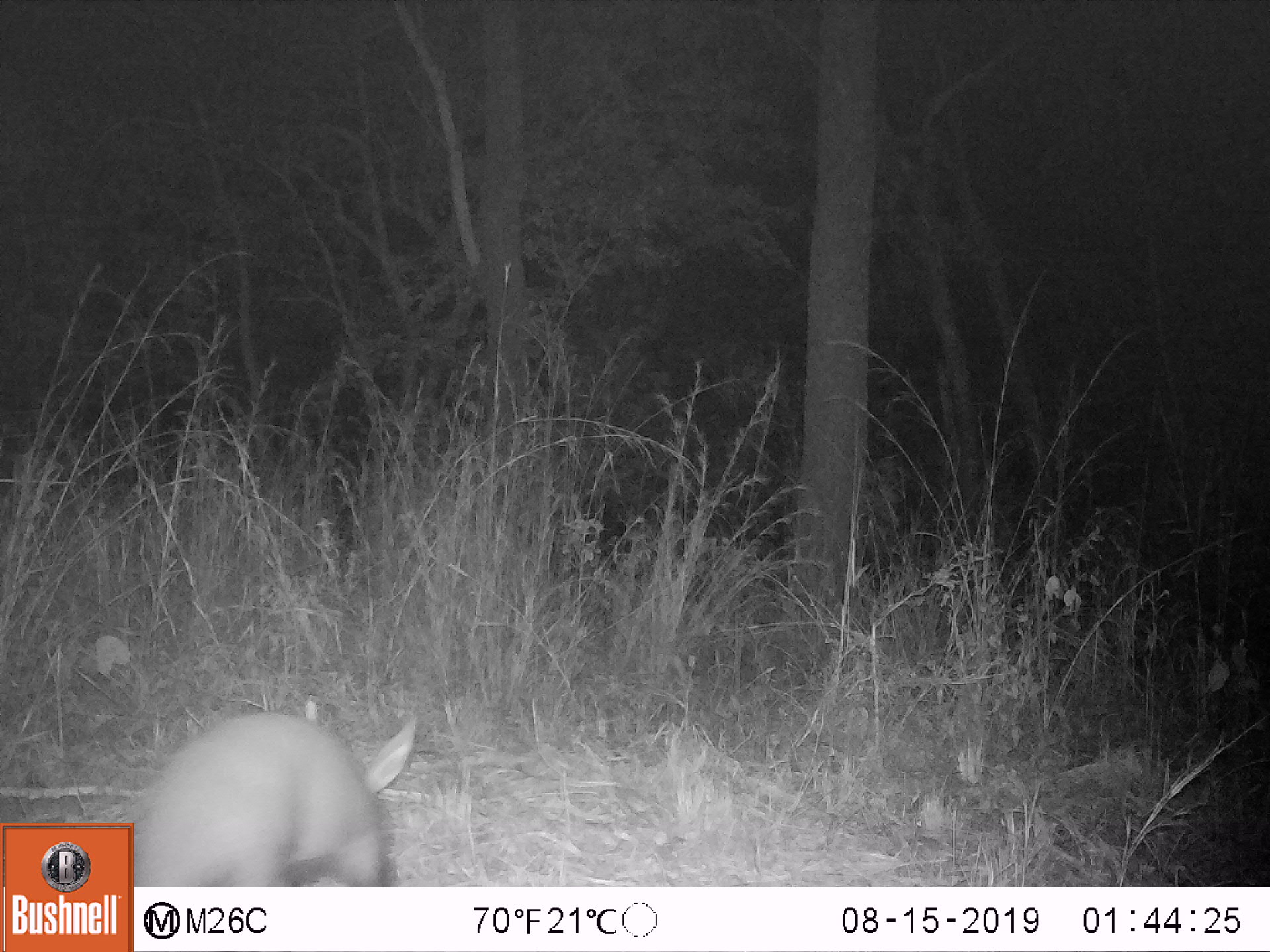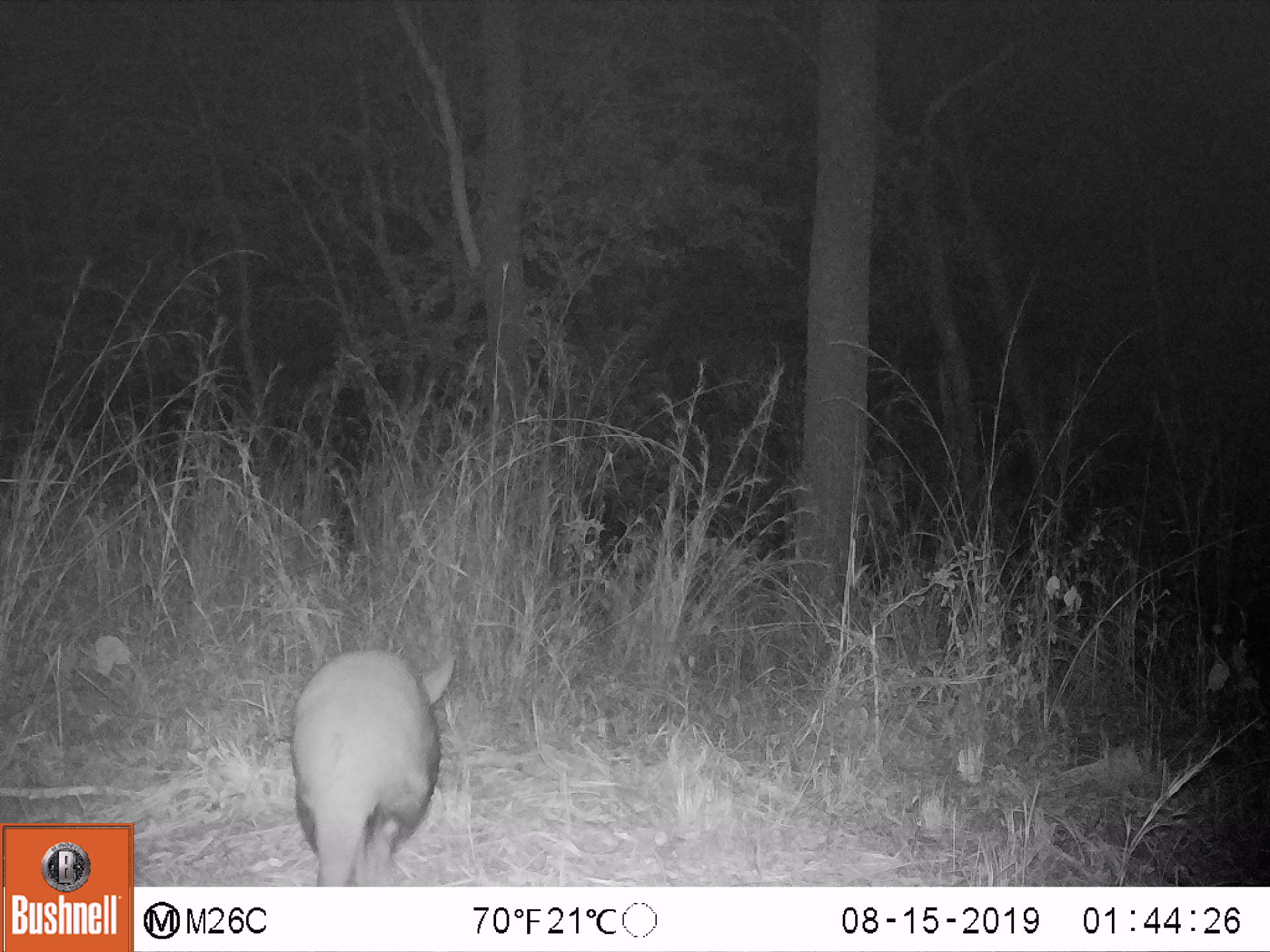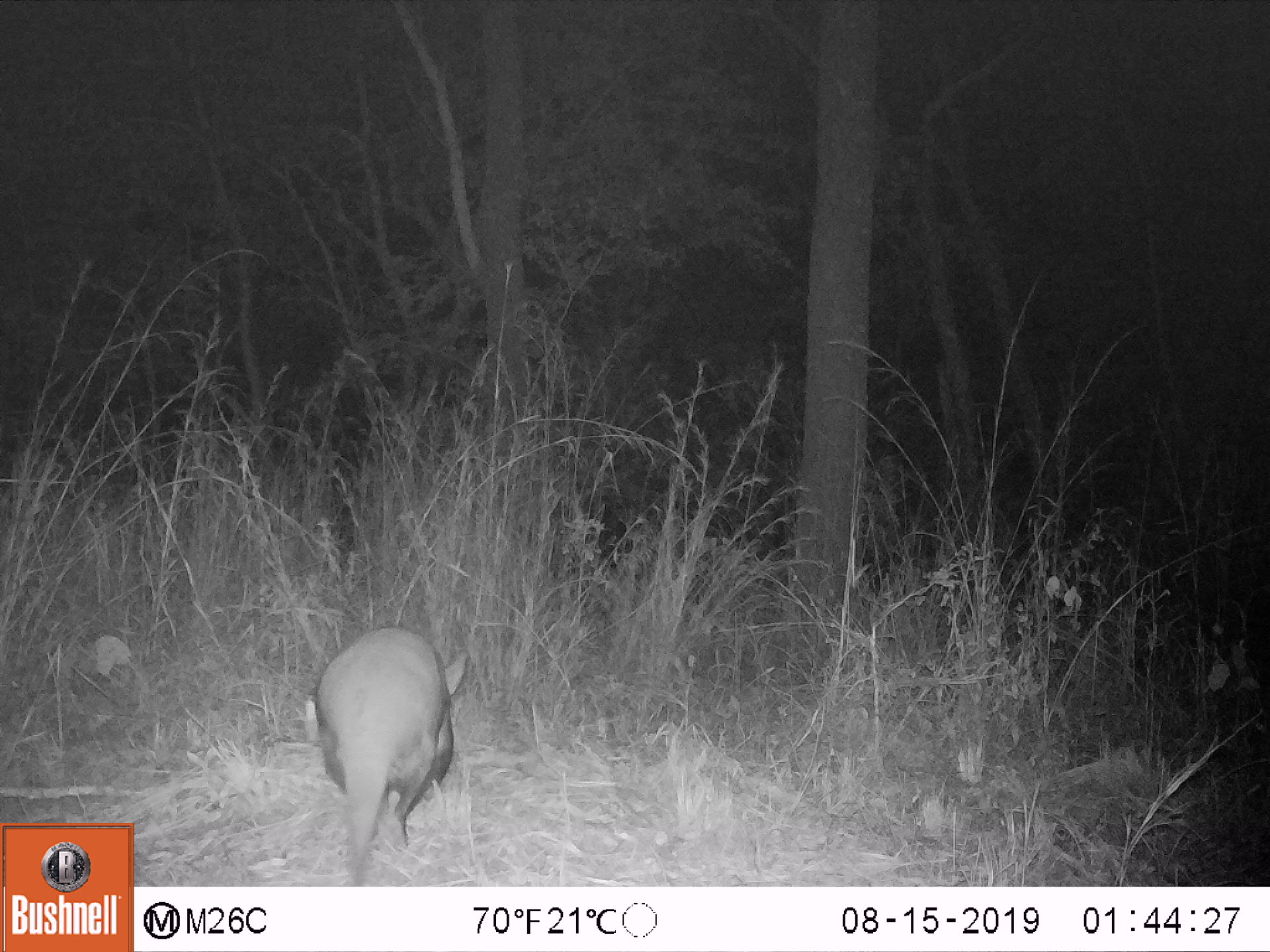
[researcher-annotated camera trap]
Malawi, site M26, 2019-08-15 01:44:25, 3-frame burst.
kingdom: Animalia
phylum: Chordata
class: Mammalia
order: Tubulidentata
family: Orycteropodidae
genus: Orycteropus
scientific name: Orycteropus afer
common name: aardvark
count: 1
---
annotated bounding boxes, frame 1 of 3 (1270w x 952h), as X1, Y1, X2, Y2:
aardvark: 136, 690, 420, 880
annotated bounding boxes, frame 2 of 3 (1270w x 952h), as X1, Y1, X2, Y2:
aardvark: 285, 644, 460, 880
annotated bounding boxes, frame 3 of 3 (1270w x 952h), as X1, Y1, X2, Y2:
aardvark: 307, 622, 470, 883